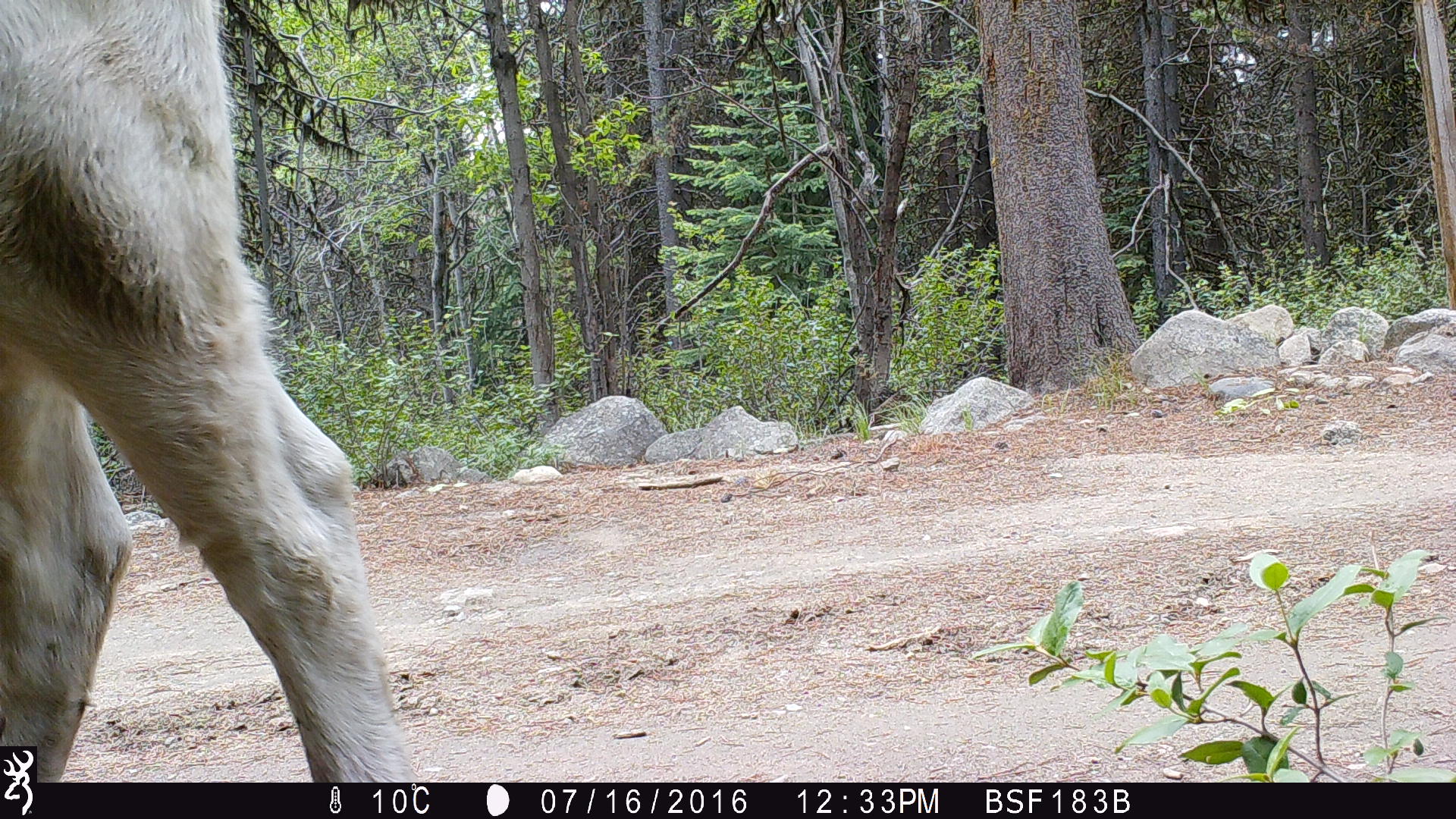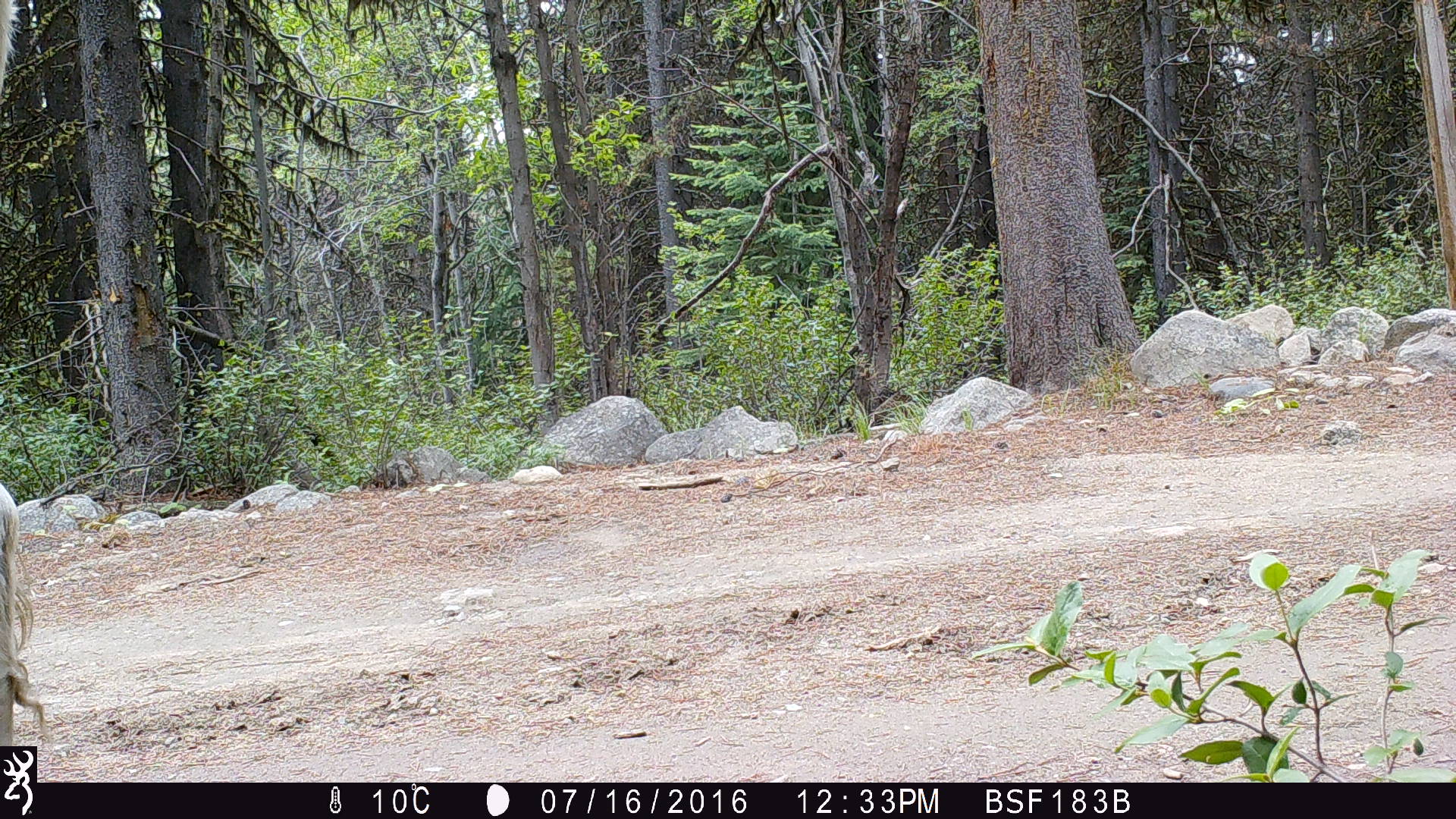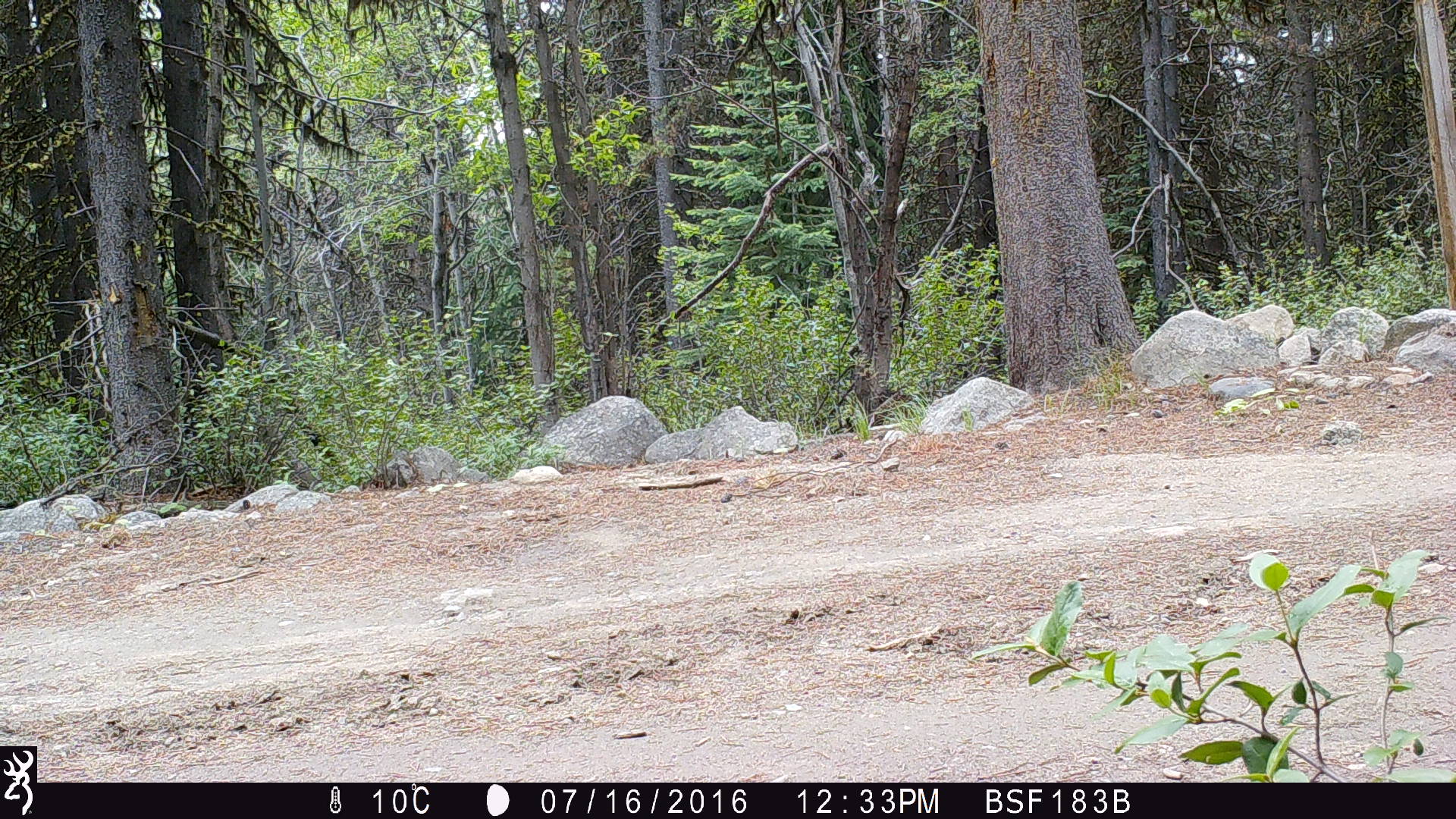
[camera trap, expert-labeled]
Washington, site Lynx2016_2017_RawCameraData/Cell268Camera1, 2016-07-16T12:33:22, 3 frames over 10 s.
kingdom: Animalia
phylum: Chordata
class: Mammalia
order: Artiodactyla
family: Bovidae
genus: Bos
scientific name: Bos taurus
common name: domestic cattle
Domestic cattle (Bos taurus). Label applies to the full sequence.